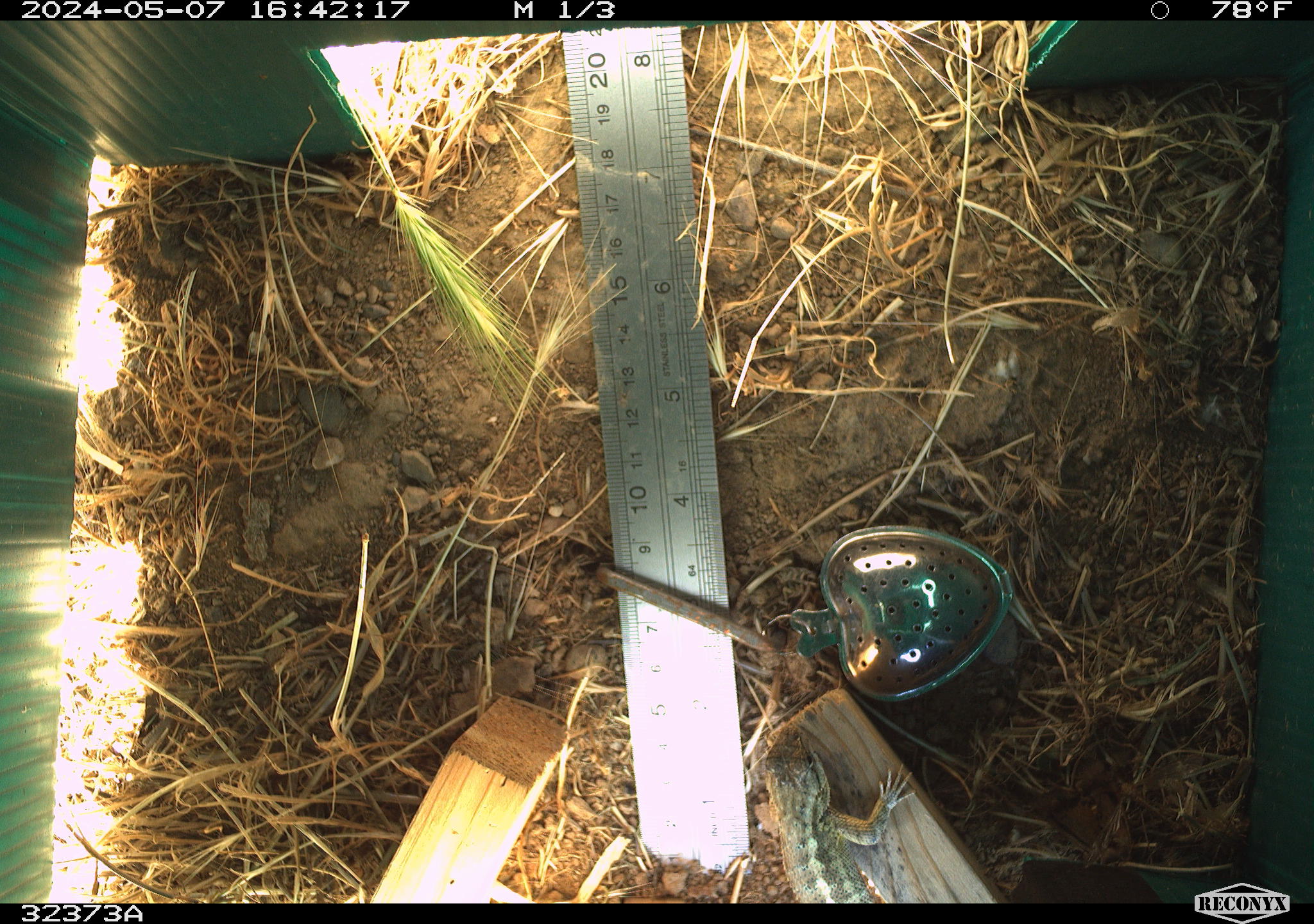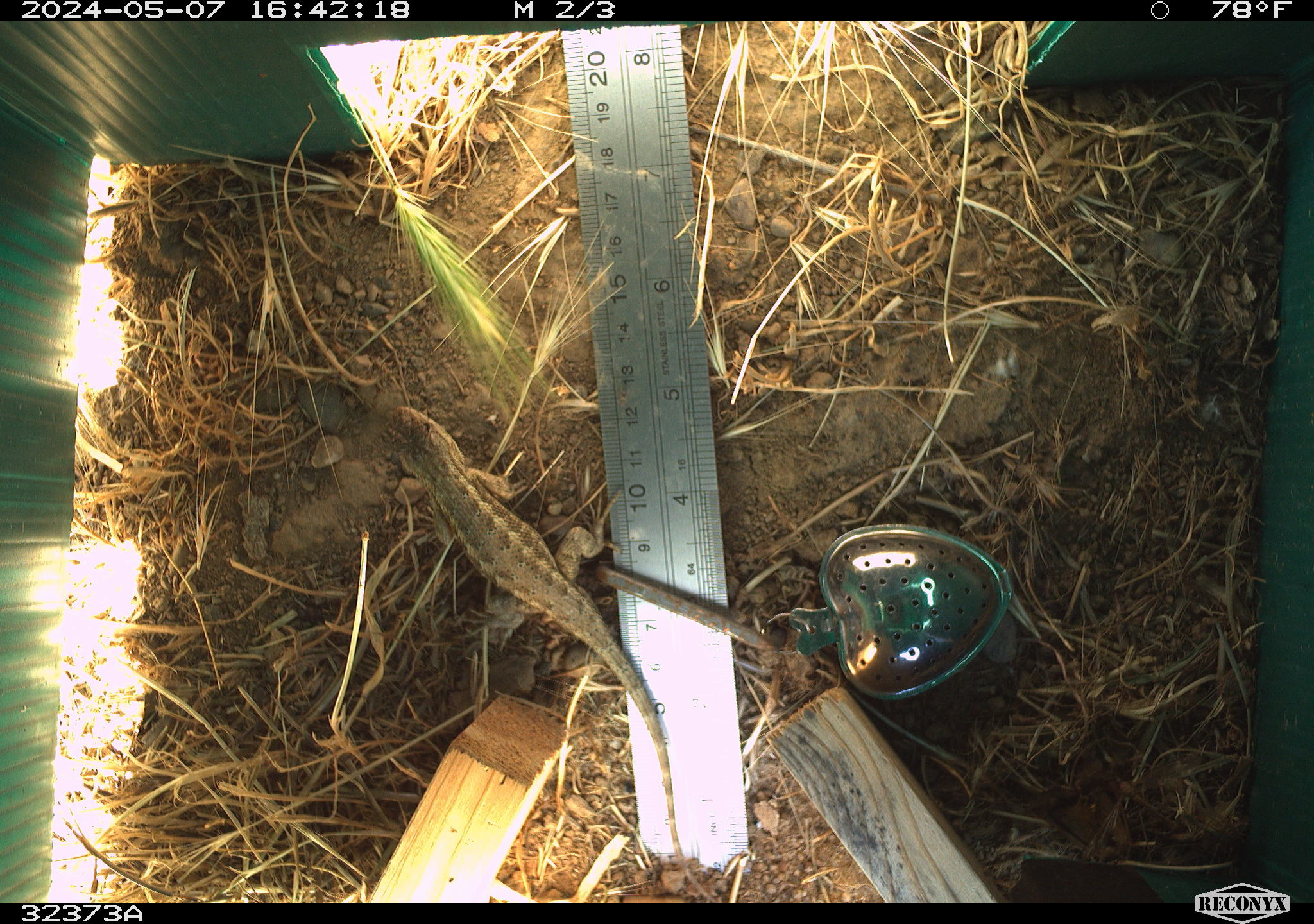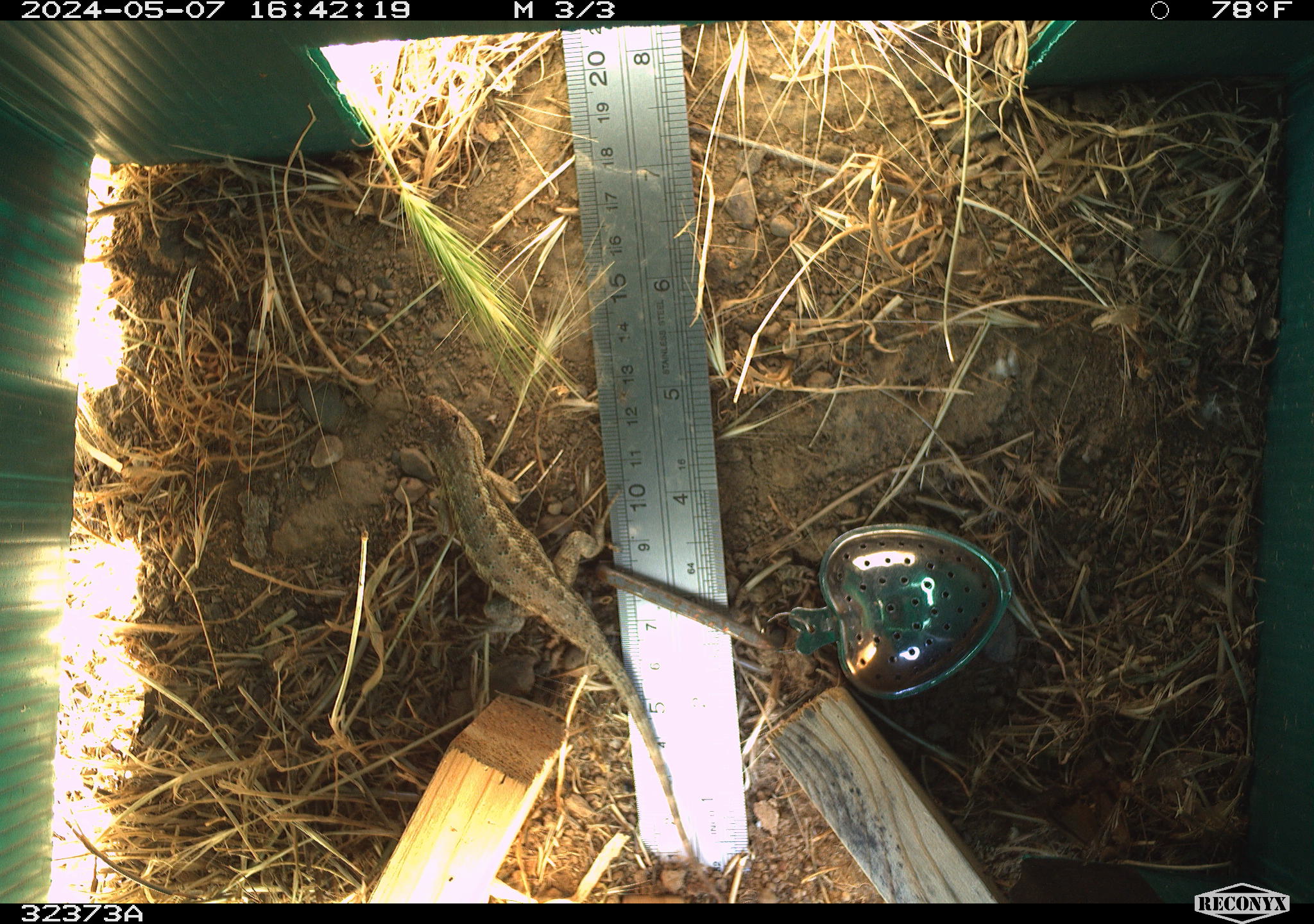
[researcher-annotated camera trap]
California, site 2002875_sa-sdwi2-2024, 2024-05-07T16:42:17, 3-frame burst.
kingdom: Animalia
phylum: Chordata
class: Reptilia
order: Squamata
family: Phrynosomatidae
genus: Sceloporus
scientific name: Sceloporus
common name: spiny lizards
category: sceloporus species